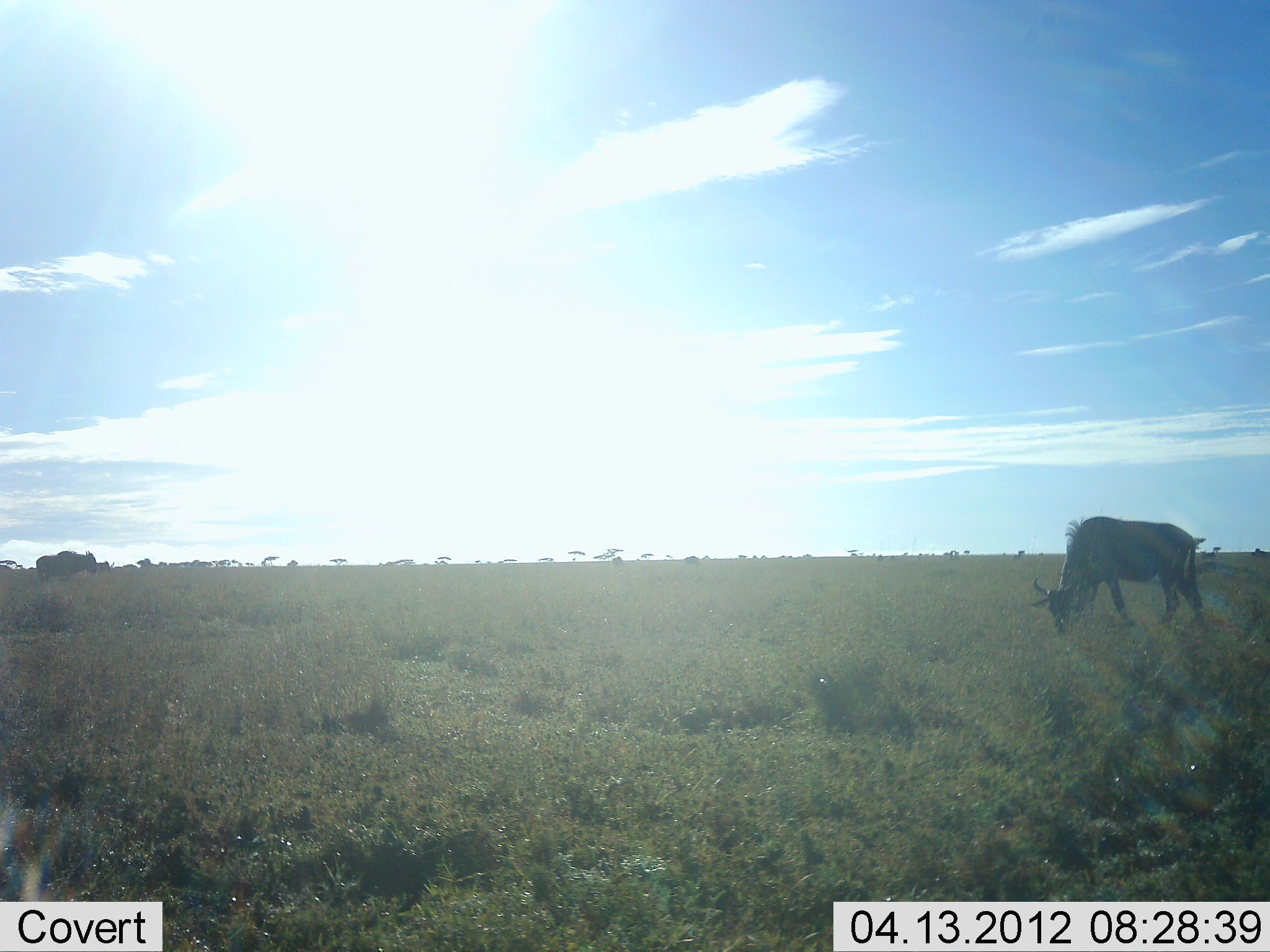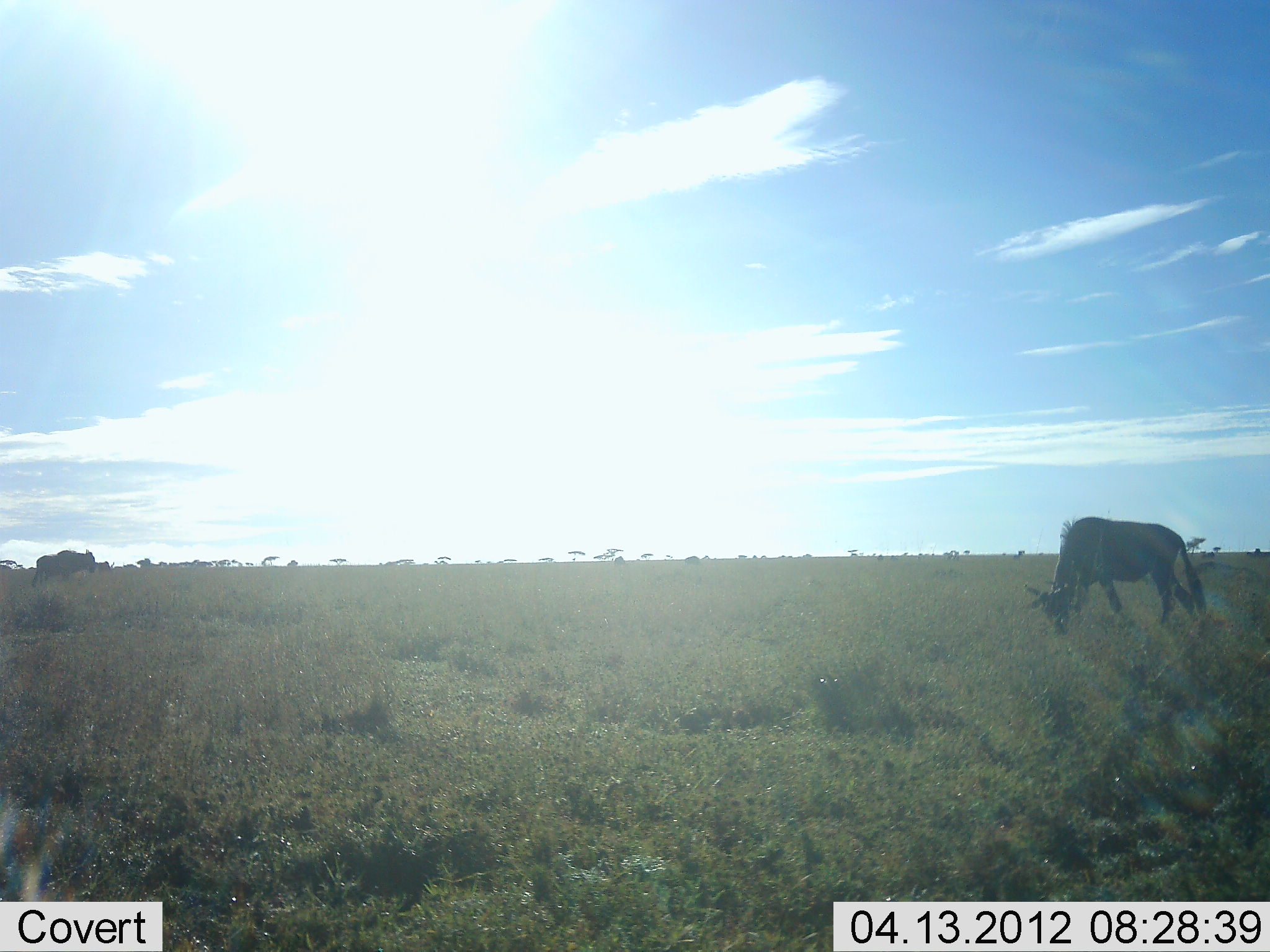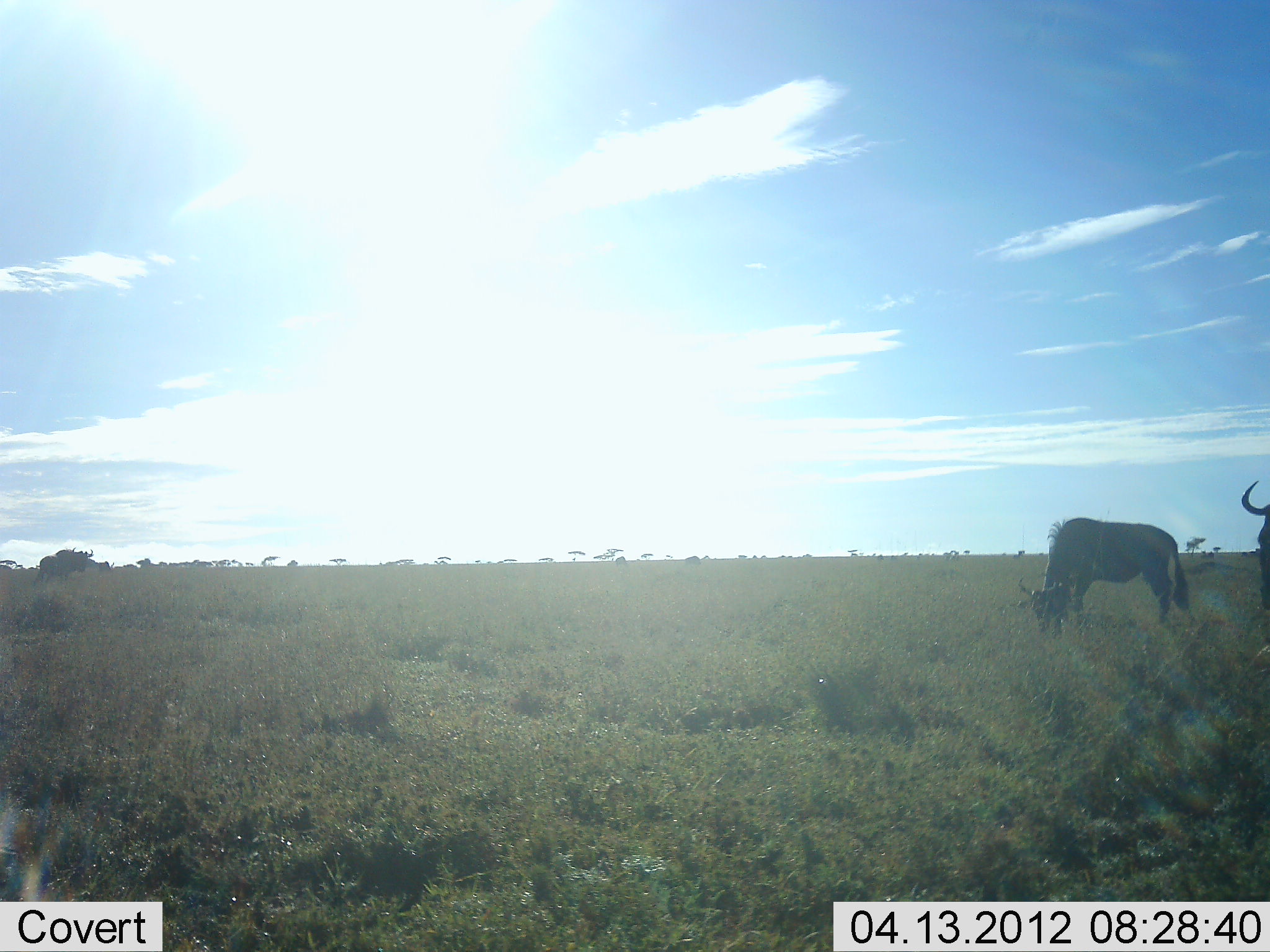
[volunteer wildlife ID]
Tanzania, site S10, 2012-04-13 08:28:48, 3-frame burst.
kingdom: Animalia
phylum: Chordata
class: Mammalia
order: Artiodactyla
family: Bovidae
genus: Connochaetes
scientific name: Connochaetes taurinus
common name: blue wildebeest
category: wildebeest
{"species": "wildebeest (blue wildebeest) (Connochaetes taurinus)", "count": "3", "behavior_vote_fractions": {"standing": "48%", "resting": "0%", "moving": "38%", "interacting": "0%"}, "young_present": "0%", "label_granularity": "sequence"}